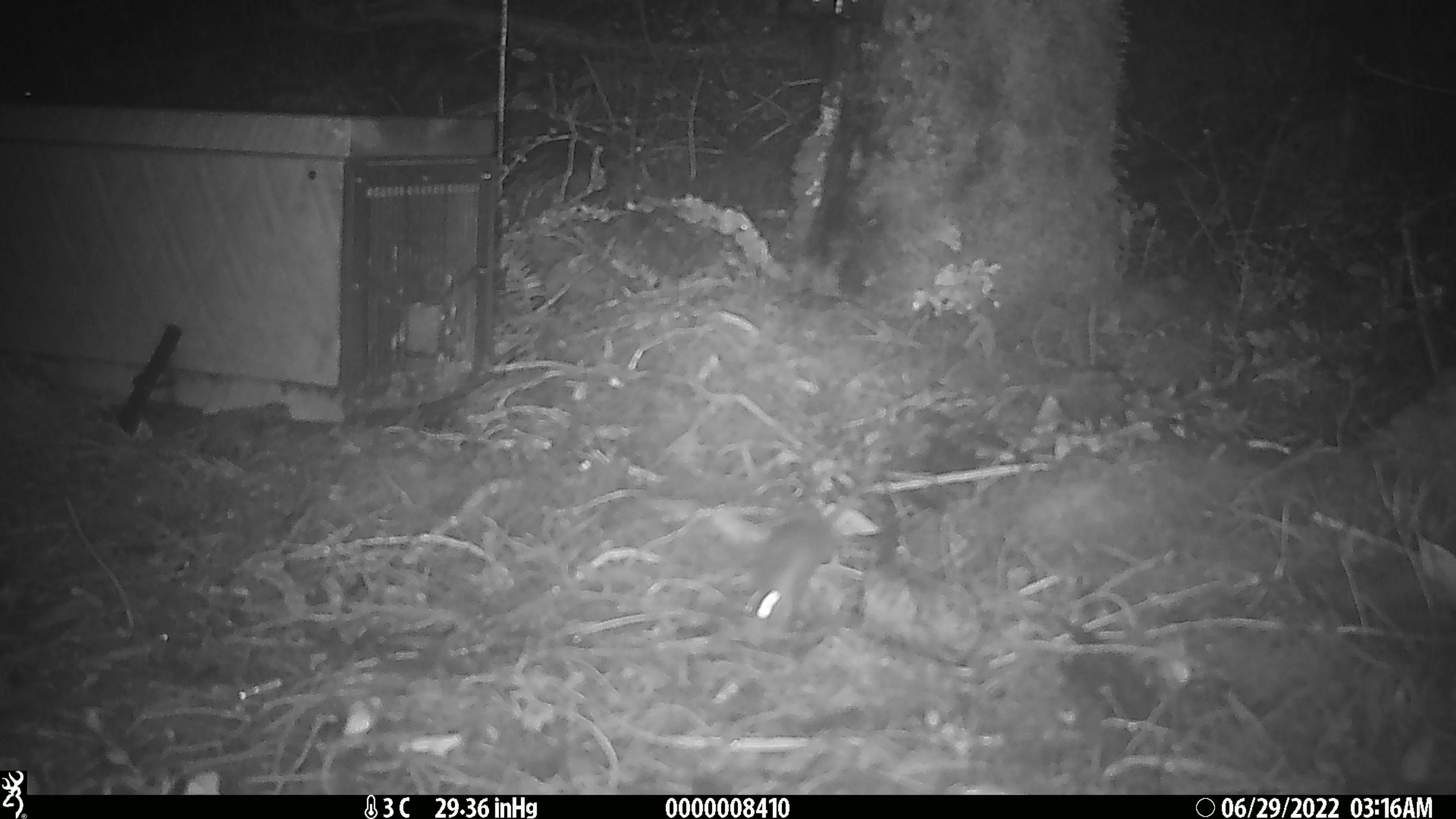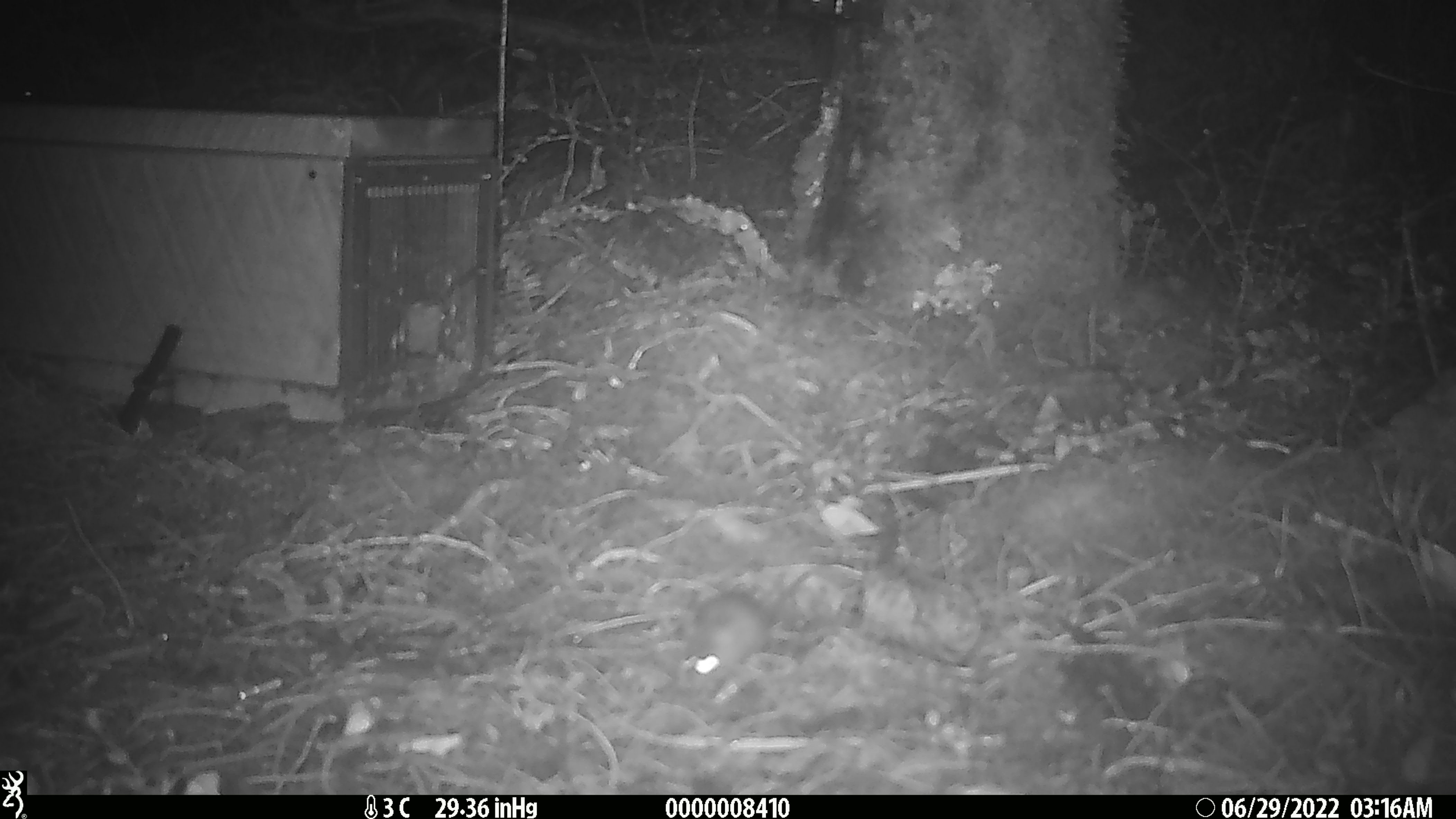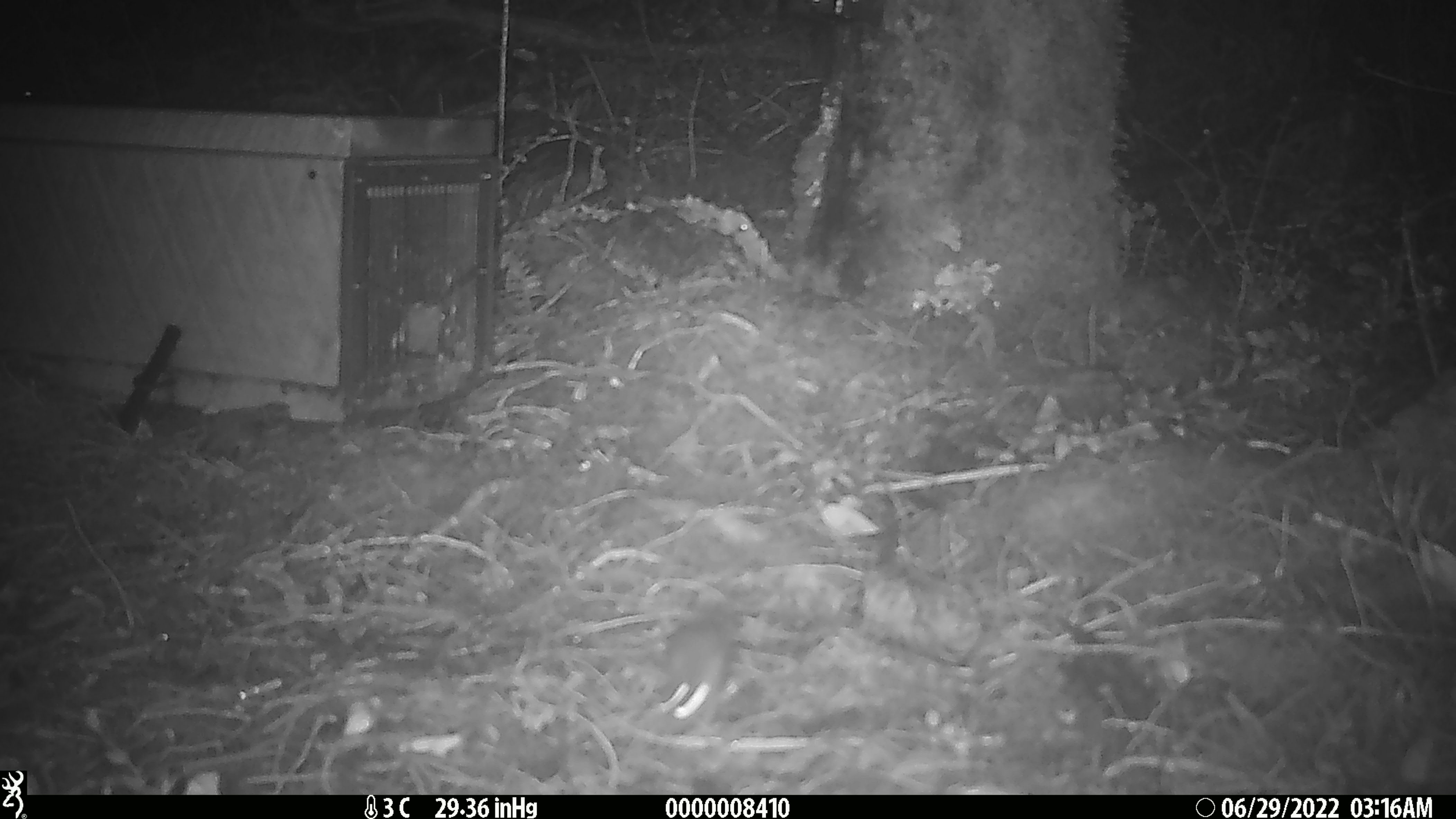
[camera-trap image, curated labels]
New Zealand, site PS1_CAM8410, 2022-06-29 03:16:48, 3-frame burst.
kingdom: Animalia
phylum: Chordata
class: Mammalia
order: Rodentia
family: Muridae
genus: Mus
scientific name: Mus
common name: mouse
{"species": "mouse (Mus)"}